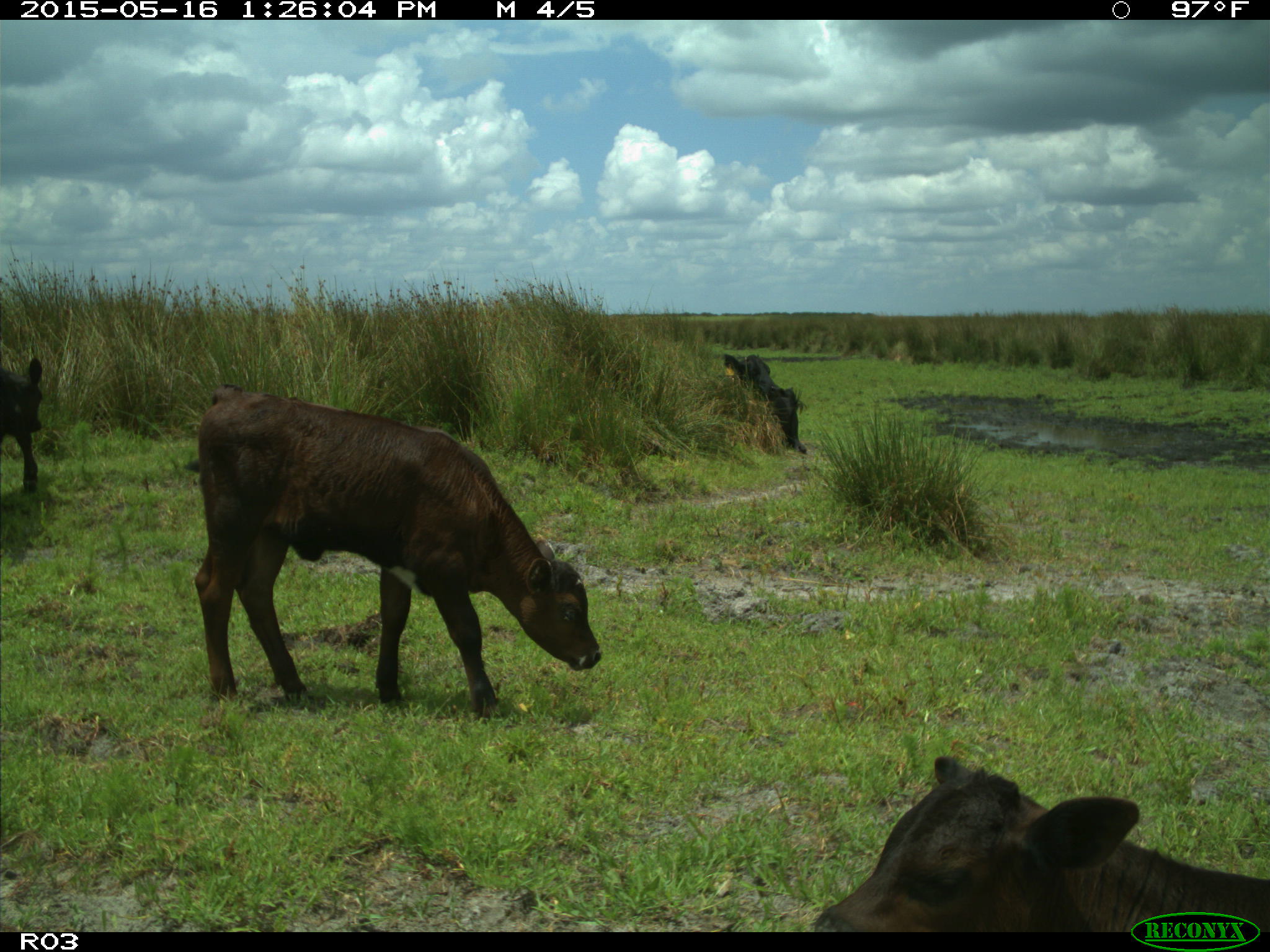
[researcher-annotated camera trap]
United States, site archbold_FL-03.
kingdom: Animalia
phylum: Chordata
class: Mammalia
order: Artiodactyla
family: Bovidae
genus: Bos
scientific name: Bos taurus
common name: domestic cow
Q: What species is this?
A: Bos taurus (domestic cow).